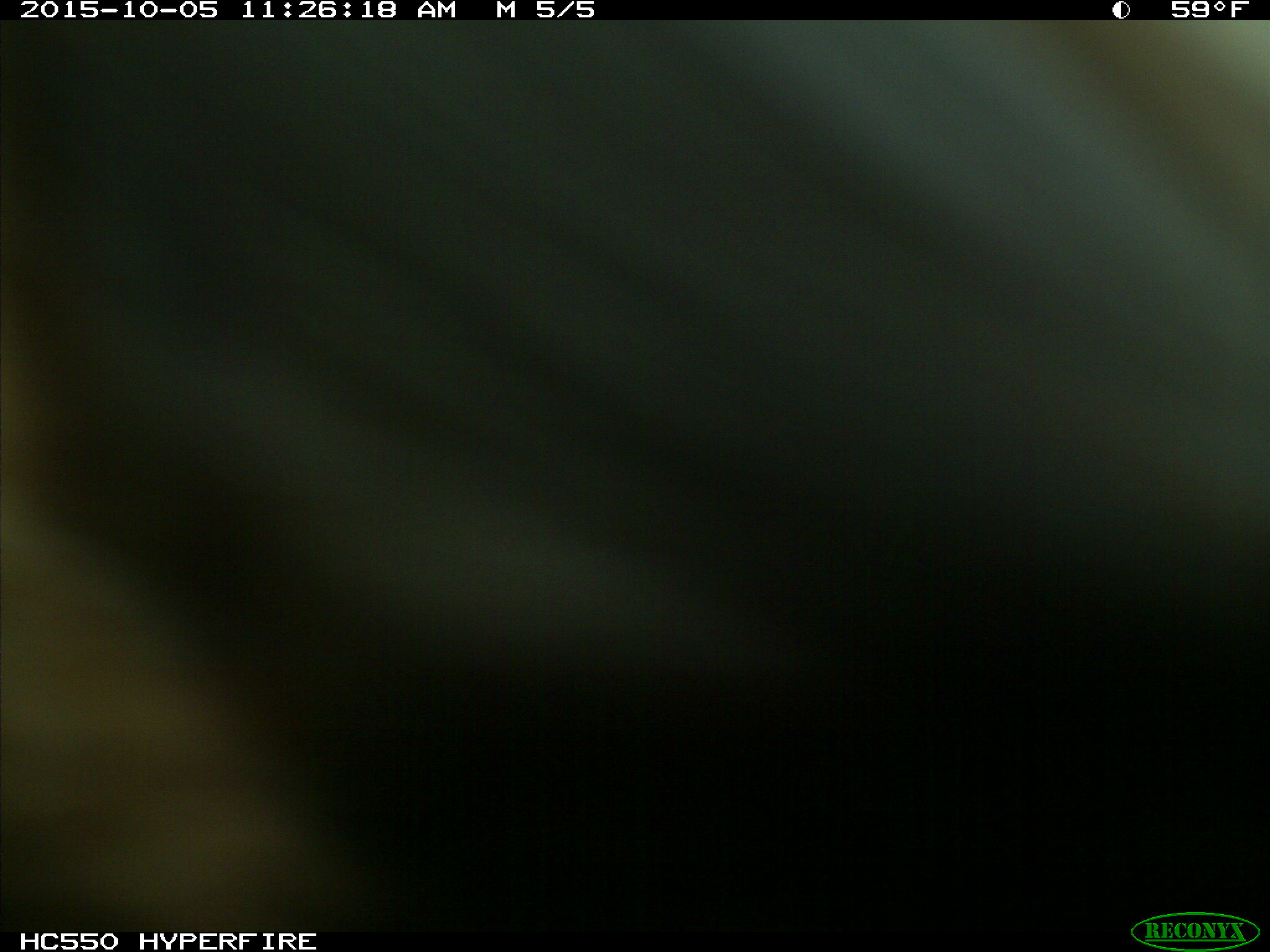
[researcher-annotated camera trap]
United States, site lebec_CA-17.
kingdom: Animalia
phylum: Chordata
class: Mammalia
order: Carnivora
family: Ursidae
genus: Ursus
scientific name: Ursus americanus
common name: american black bear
Ursus americanus (american black bear).